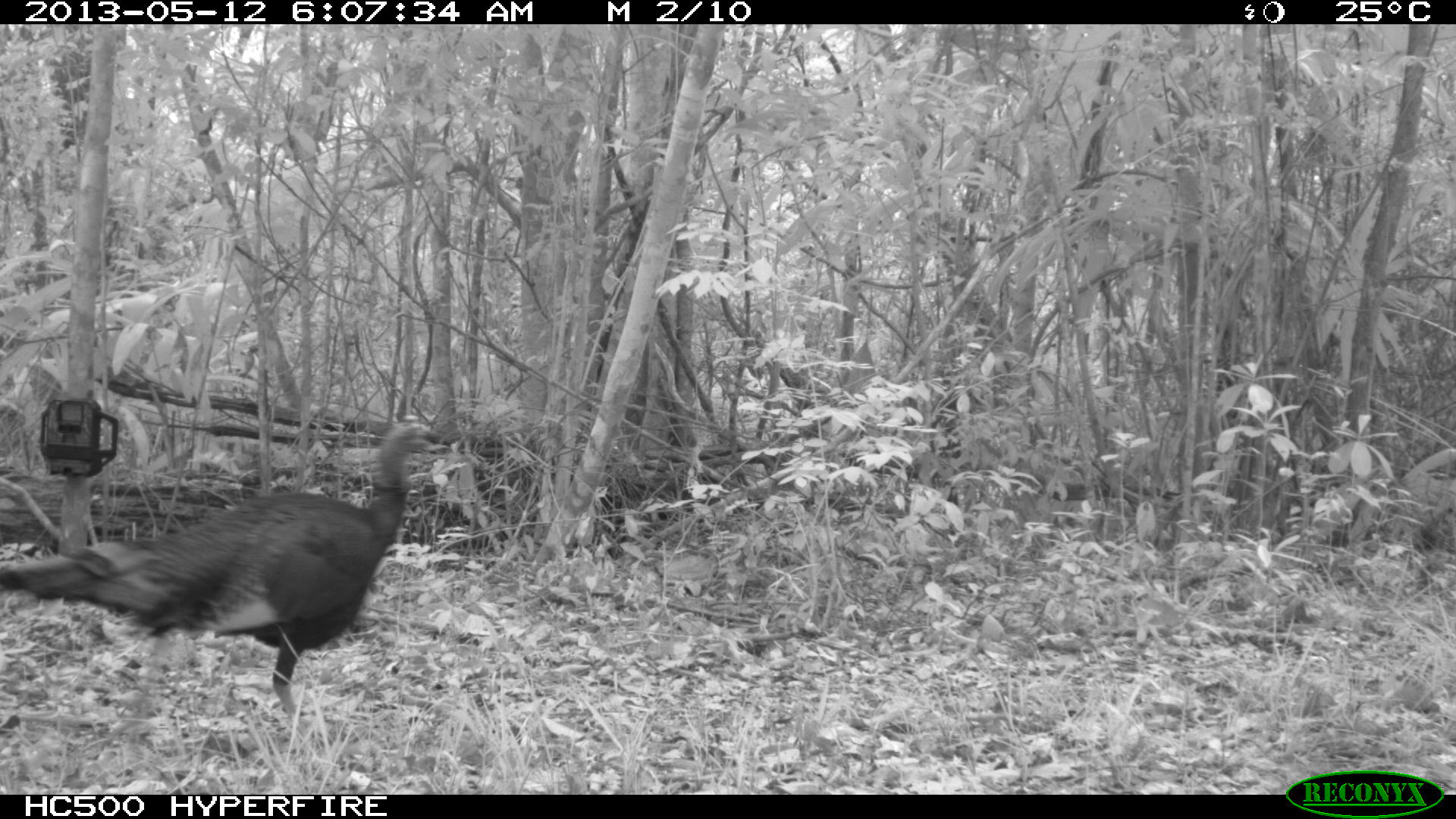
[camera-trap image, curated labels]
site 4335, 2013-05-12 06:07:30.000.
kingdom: Animalia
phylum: Chordata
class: Aves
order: Galliformes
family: Phasianidae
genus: Meleagris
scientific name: Meleagris ocellata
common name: ocellated turkey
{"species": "Meleagris ocellata (ocellated turkey)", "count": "1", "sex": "male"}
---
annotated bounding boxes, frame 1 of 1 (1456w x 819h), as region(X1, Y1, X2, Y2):
meleagris ocellata: region(0, 417, 449, 737)